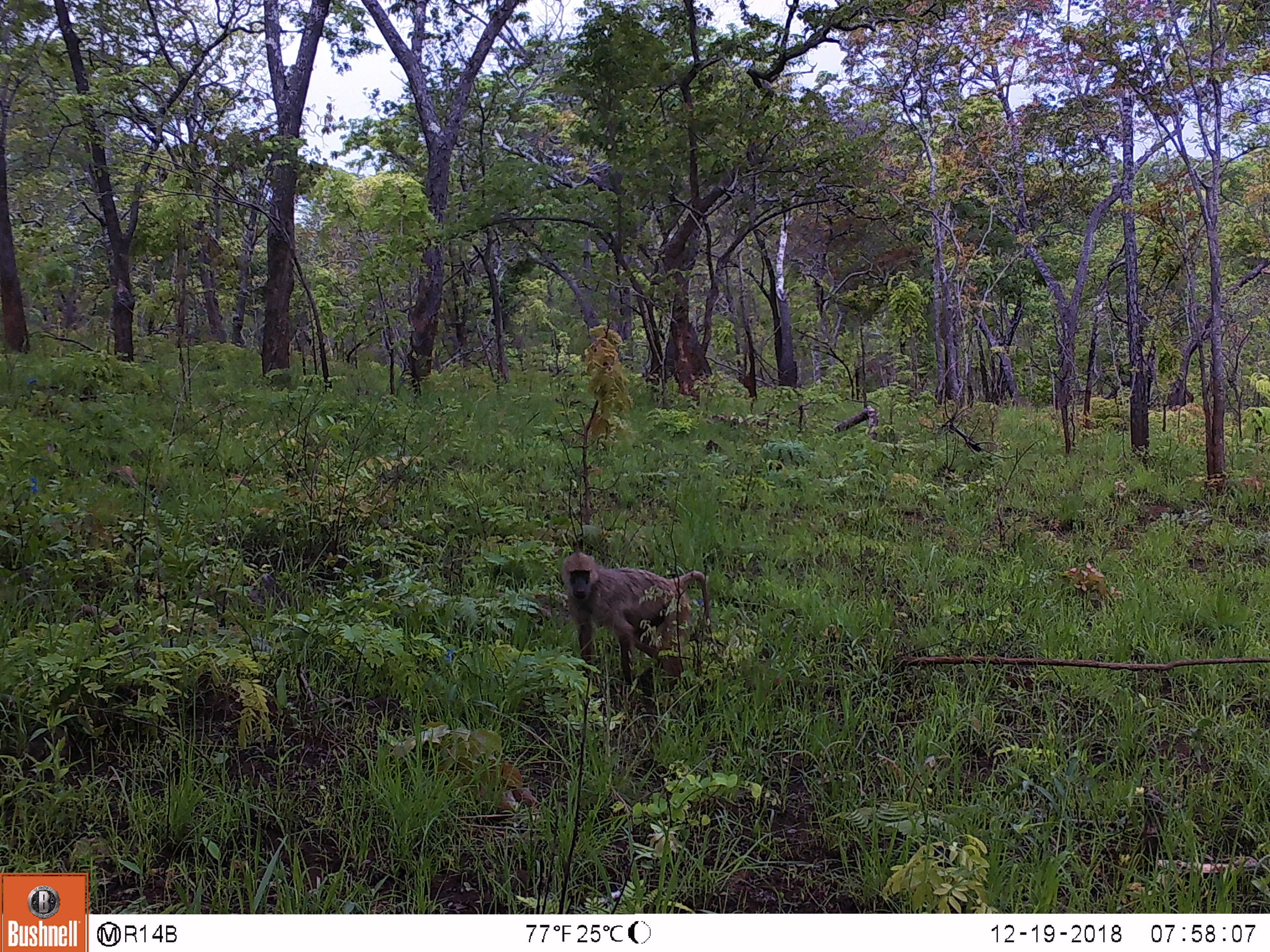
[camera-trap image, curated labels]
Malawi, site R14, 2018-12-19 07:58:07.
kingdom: Animalia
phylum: Chordata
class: Mammalia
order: Primates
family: Cercopithecidae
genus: Papio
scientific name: Papio cynocephalus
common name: yellow baboon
Yellow baboon (Papio cynocephalus), count 1.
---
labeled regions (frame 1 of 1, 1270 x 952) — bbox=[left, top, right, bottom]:
yellow baboon: bbox=[555, 544, 717, 725]